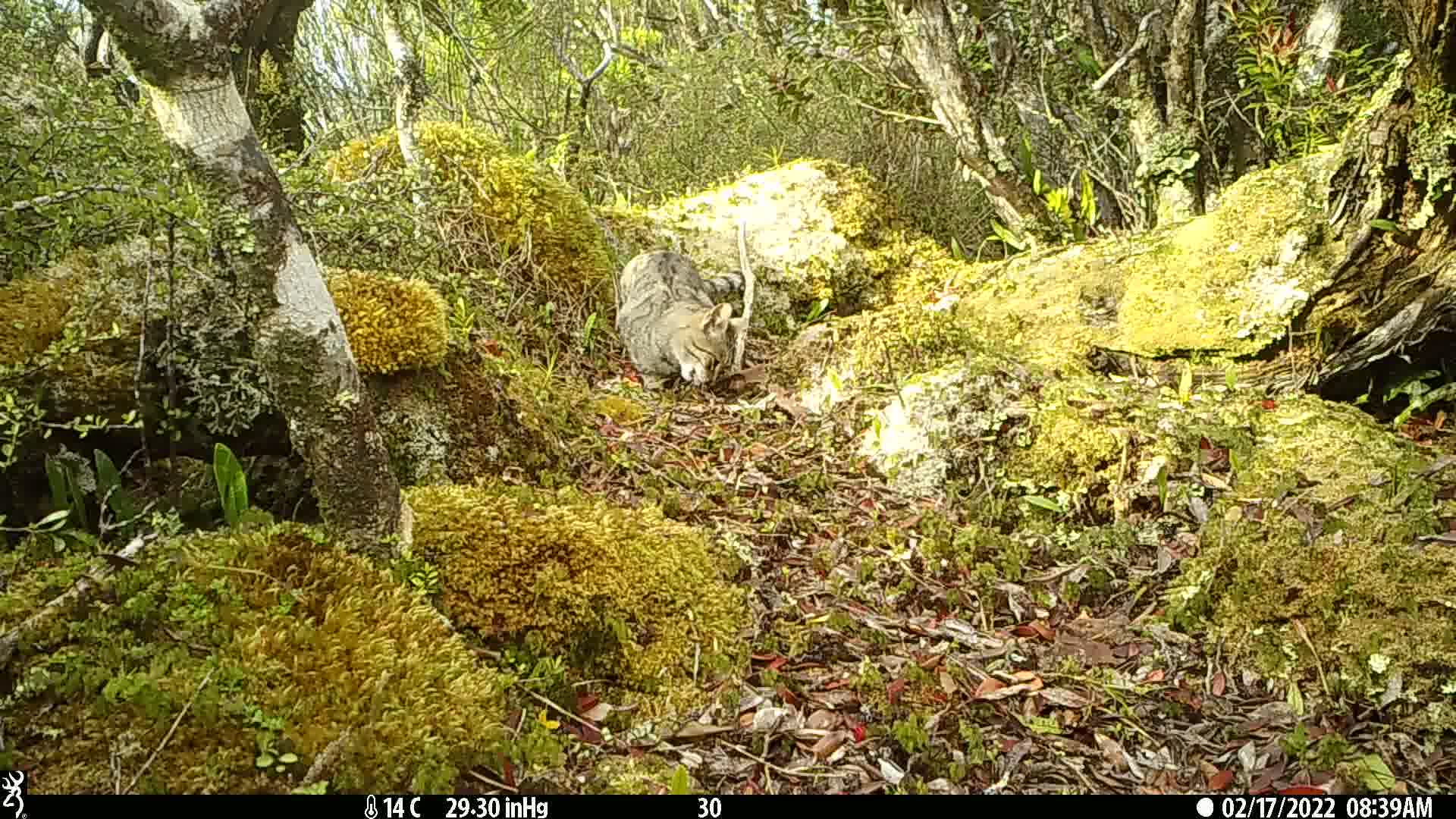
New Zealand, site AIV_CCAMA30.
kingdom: Animalia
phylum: Chordata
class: Mammalia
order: Carnivora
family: Felidae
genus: Felis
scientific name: Felis catus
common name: domestic cat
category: cat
Cat (domestic cat) (Felis catus).